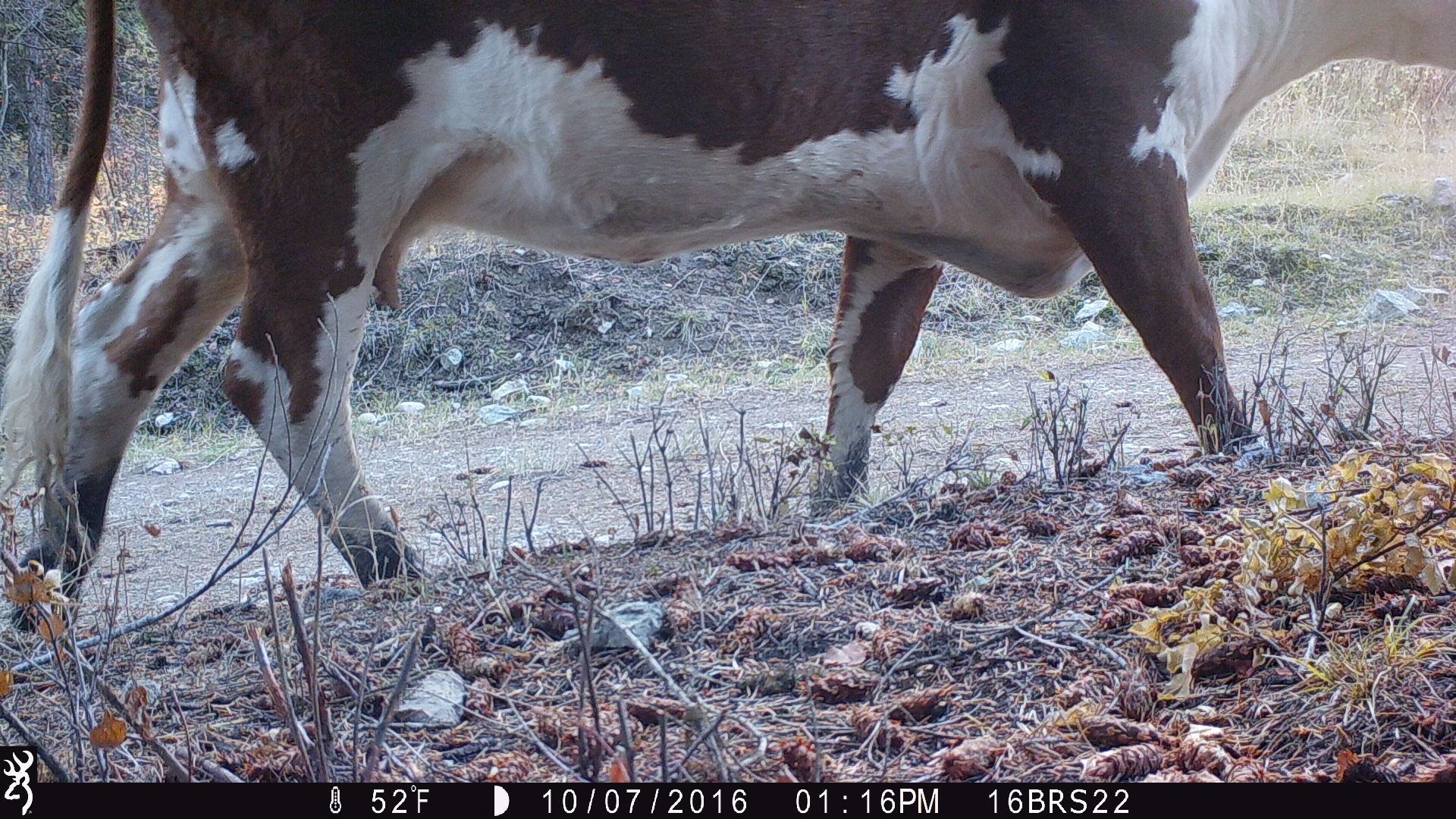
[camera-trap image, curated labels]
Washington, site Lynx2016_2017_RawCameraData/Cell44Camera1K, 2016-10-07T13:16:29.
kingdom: Animalia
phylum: Chordata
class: Mammalia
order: Artiodactyla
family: Bovidae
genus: Bos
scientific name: Bos taurus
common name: domestic cattle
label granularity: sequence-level